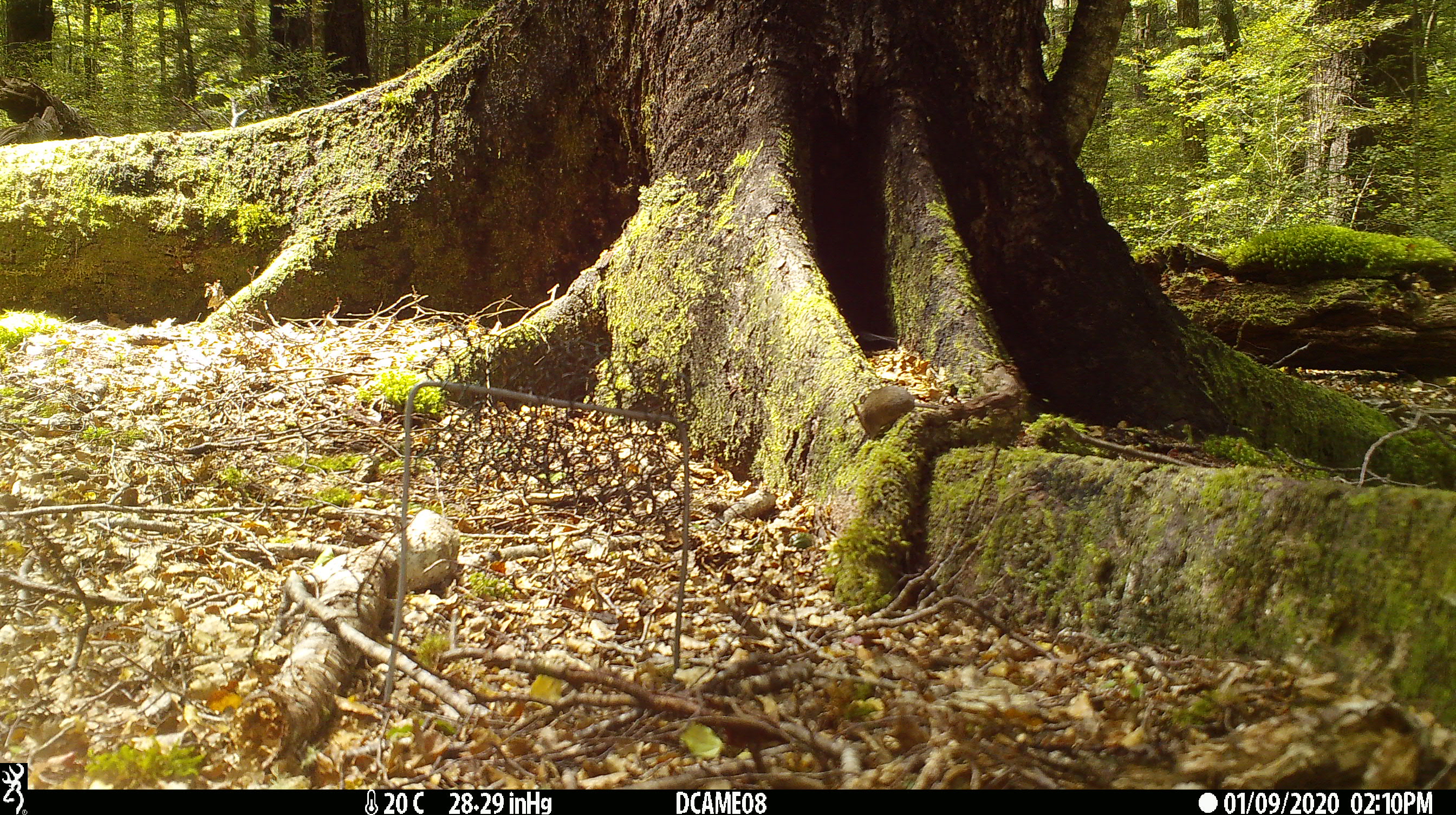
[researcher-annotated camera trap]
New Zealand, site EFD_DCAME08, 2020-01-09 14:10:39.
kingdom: Animalia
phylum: Chordata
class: Mammalia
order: Rodentia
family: Muridae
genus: Mus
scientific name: Mus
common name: mouse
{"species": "mouse (Mus)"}